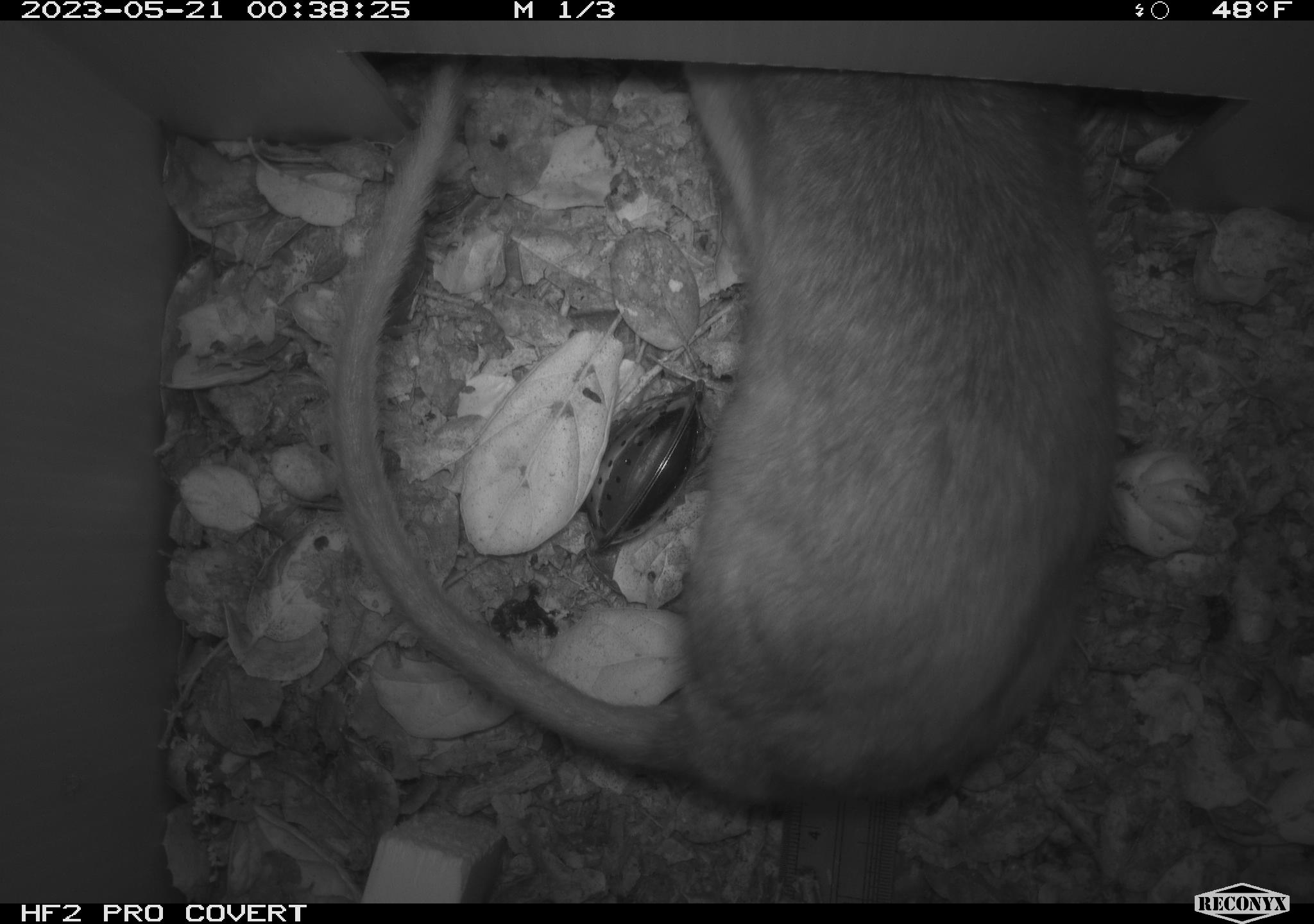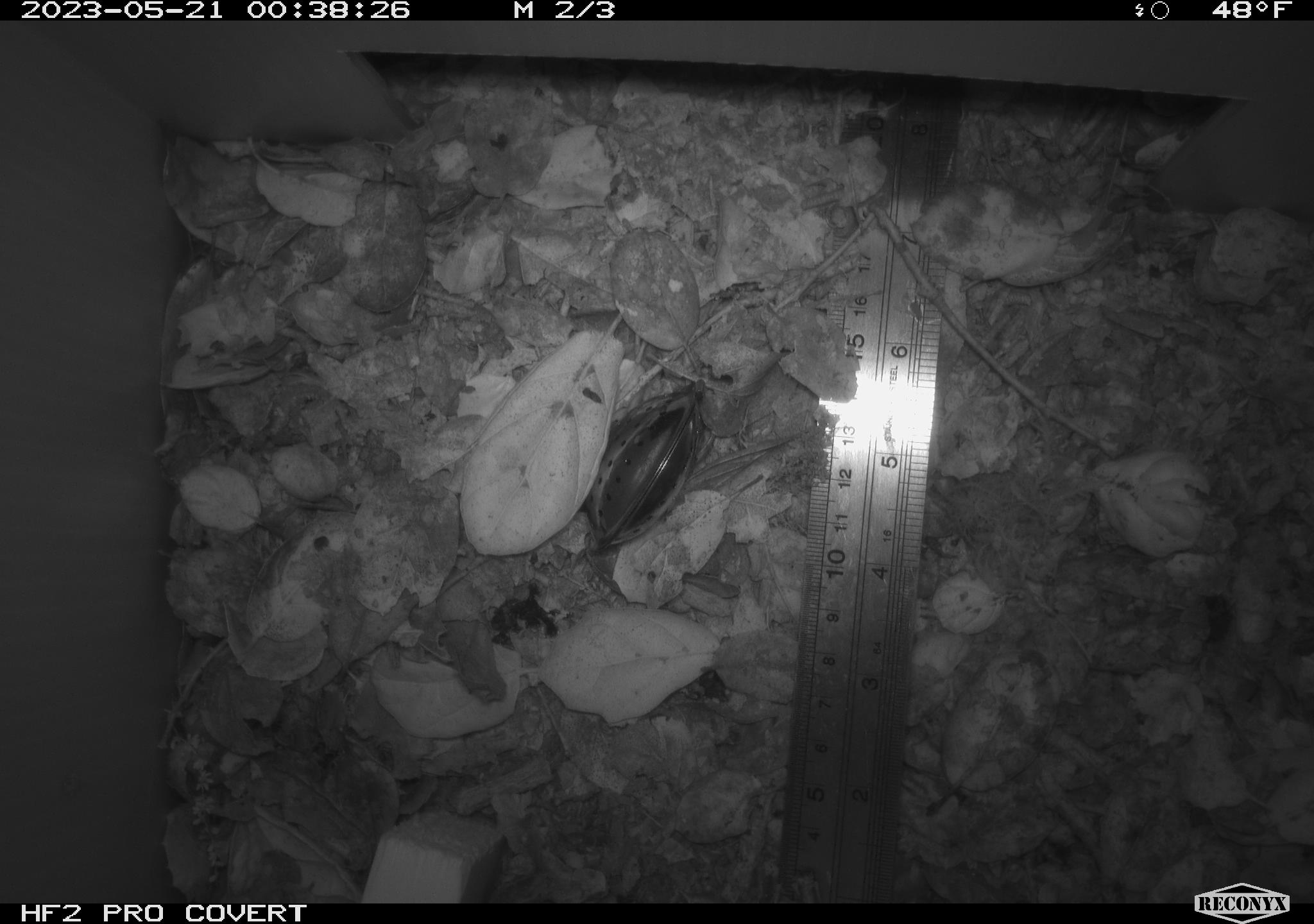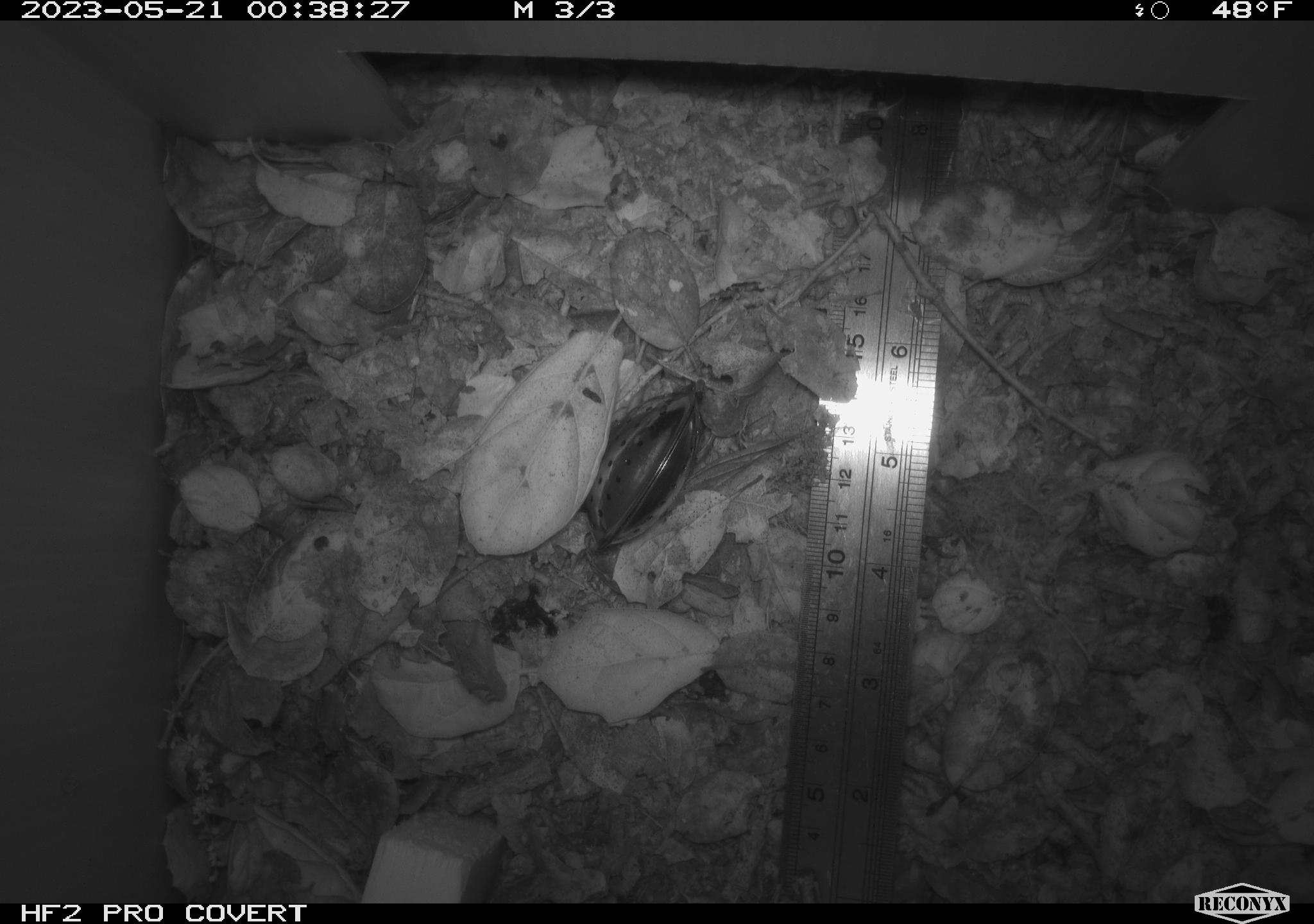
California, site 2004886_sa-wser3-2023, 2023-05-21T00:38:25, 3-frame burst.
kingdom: Animalia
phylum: Chordata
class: Mammalia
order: Rodentia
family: Cricetidae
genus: Neotoma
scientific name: Neotoma fuscipes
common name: dusky-footed woodrat